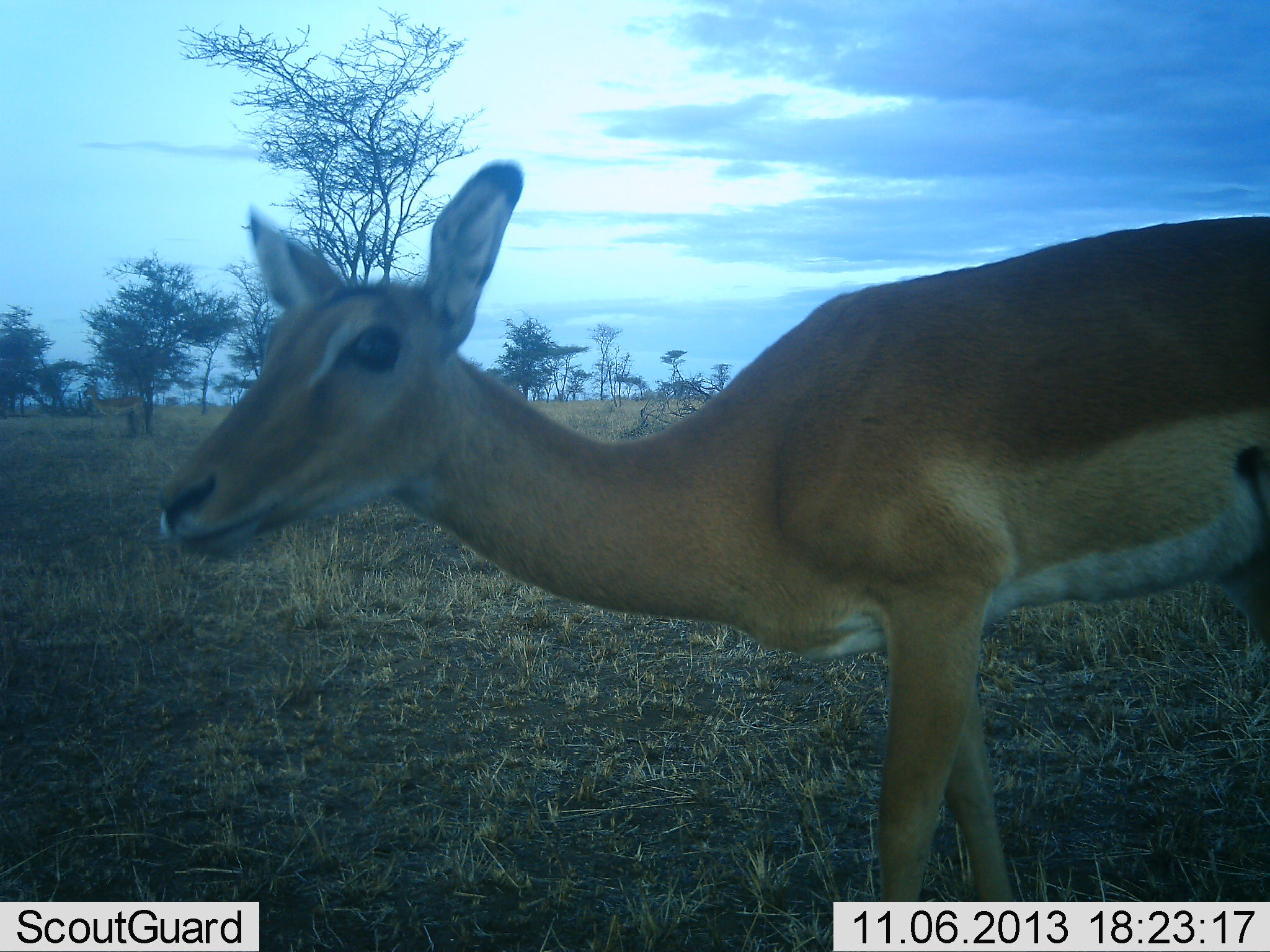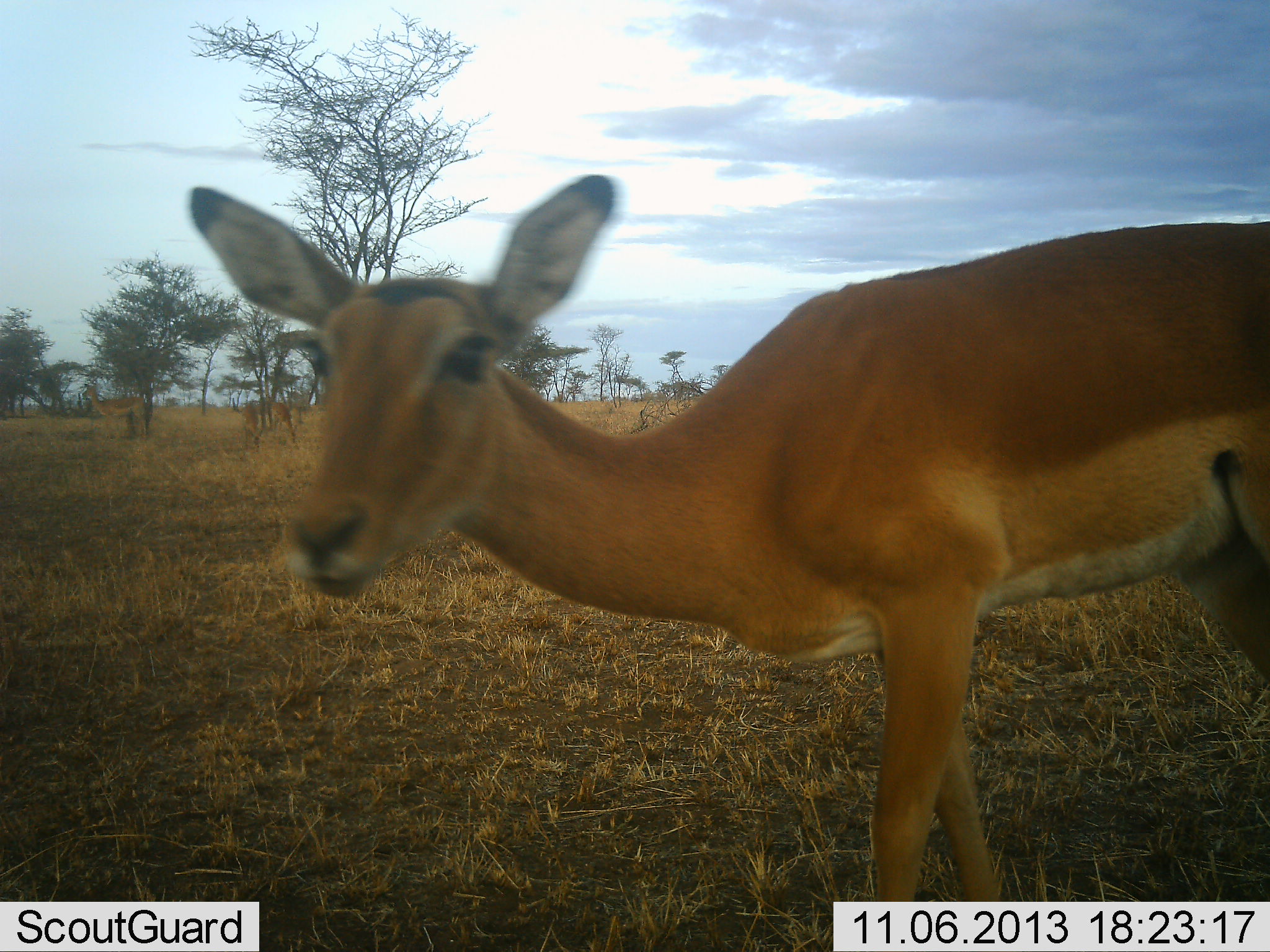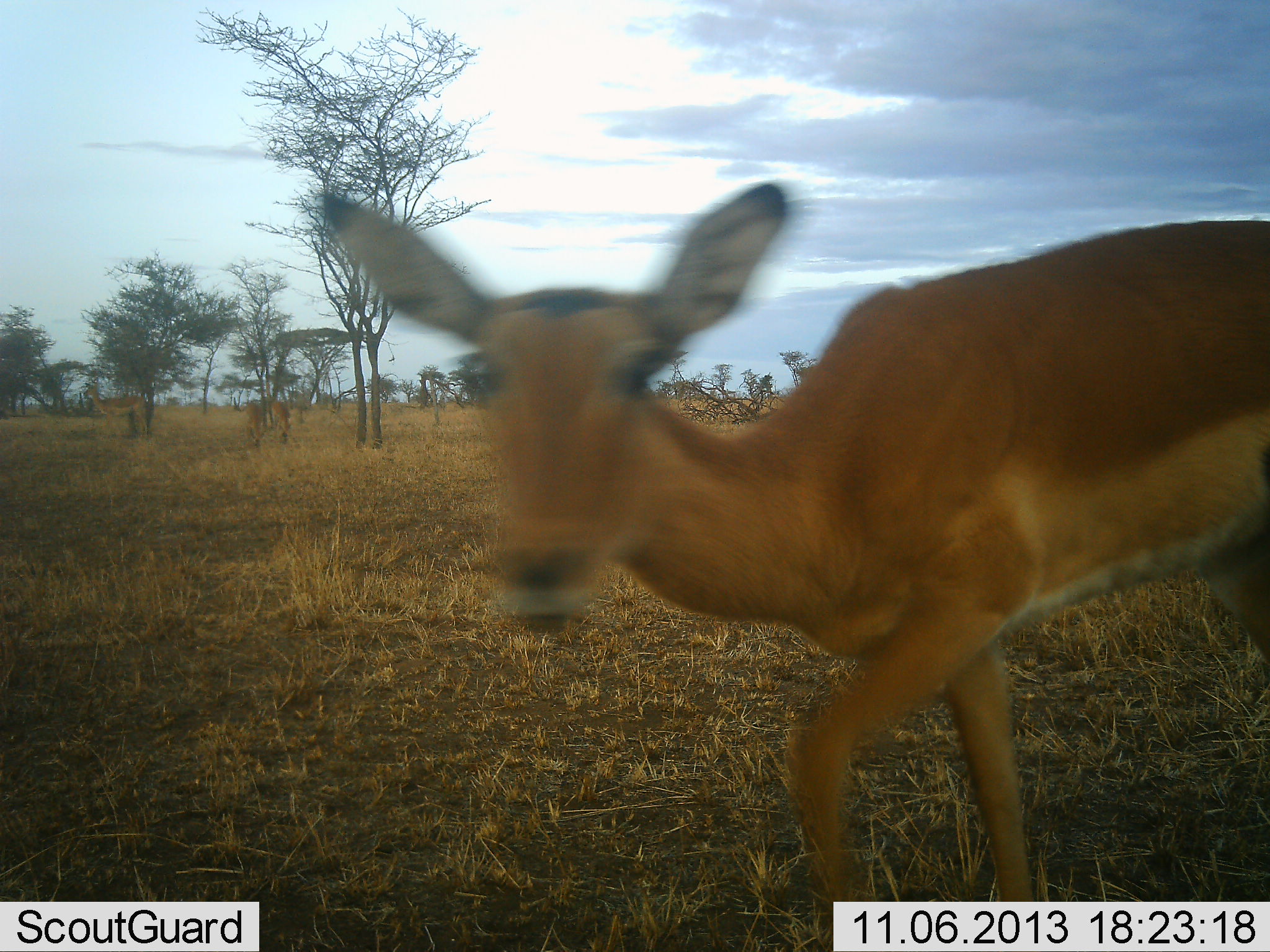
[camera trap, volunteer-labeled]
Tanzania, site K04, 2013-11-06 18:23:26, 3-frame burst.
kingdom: Animalia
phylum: Chordata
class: Mammalia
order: Artiodactyla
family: Bovidae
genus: Aepyceros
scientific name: Aepyceros melampus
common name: impala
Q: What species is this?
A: Impala (Aepyceros melampus).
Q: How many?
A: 1.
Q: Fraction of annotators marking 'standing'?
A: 67%.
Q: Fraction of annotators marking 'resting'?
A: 0%.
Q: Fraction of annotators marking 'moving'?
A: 42%.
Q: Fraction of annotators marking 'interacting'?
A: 8%.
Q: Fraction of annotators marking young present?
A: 0%.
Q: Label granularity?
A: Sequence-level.